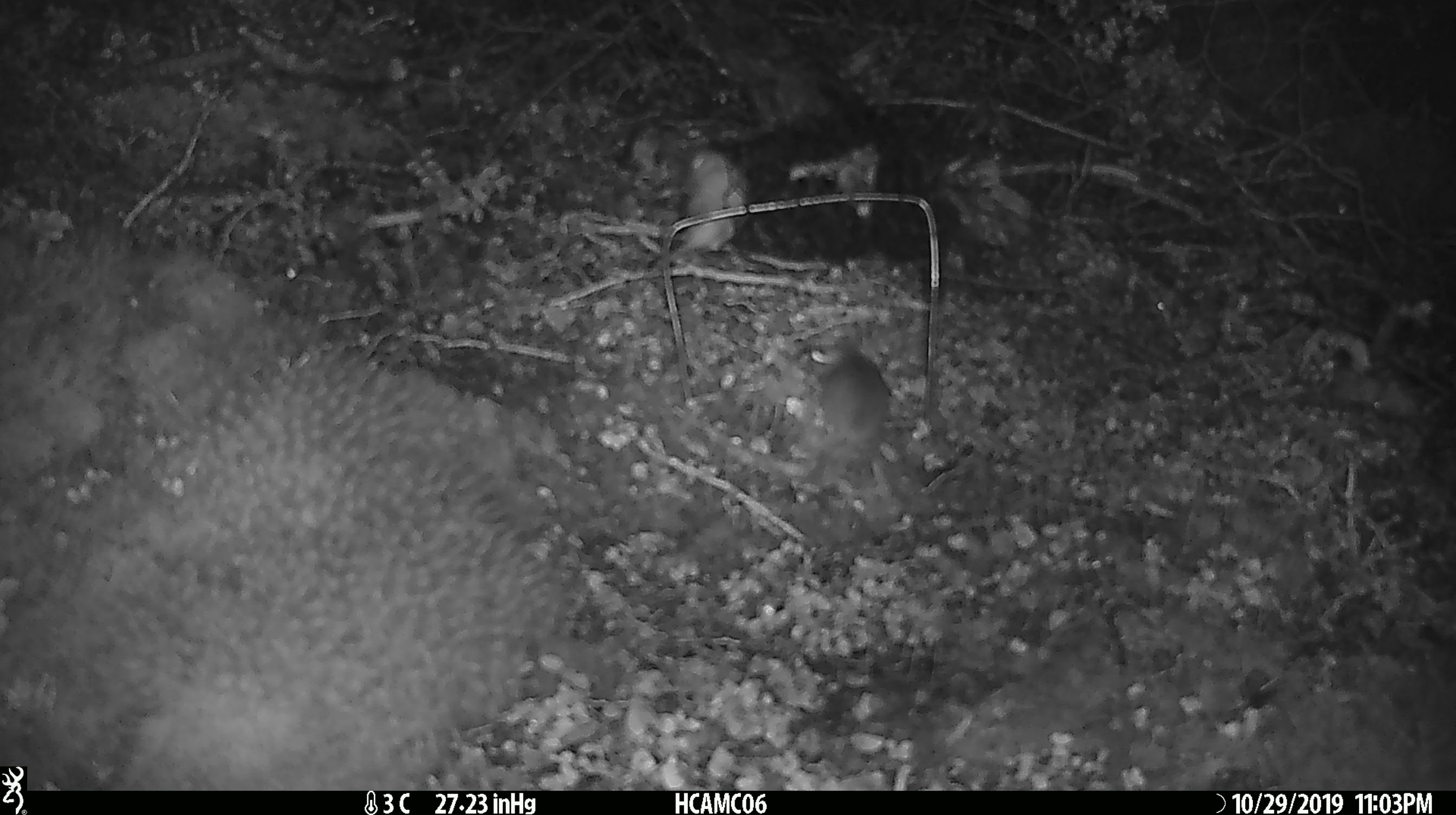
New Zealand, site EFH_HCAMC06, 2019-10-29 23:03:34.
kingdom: Animalia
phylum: Chordata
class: Mammalia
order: Rodentia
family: Muridae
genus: Mus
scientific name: Mus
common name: mouse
Mouse (Mus).